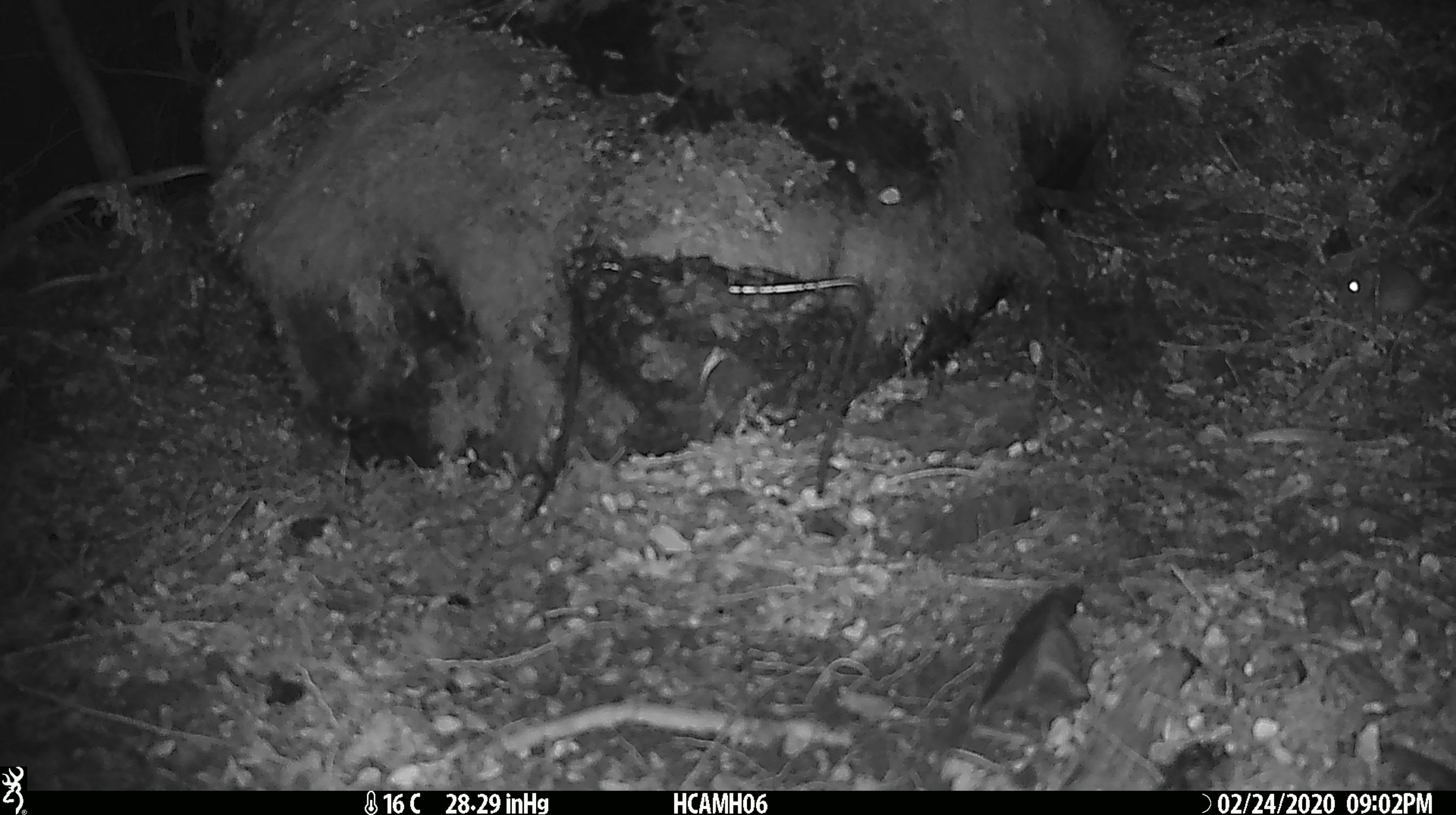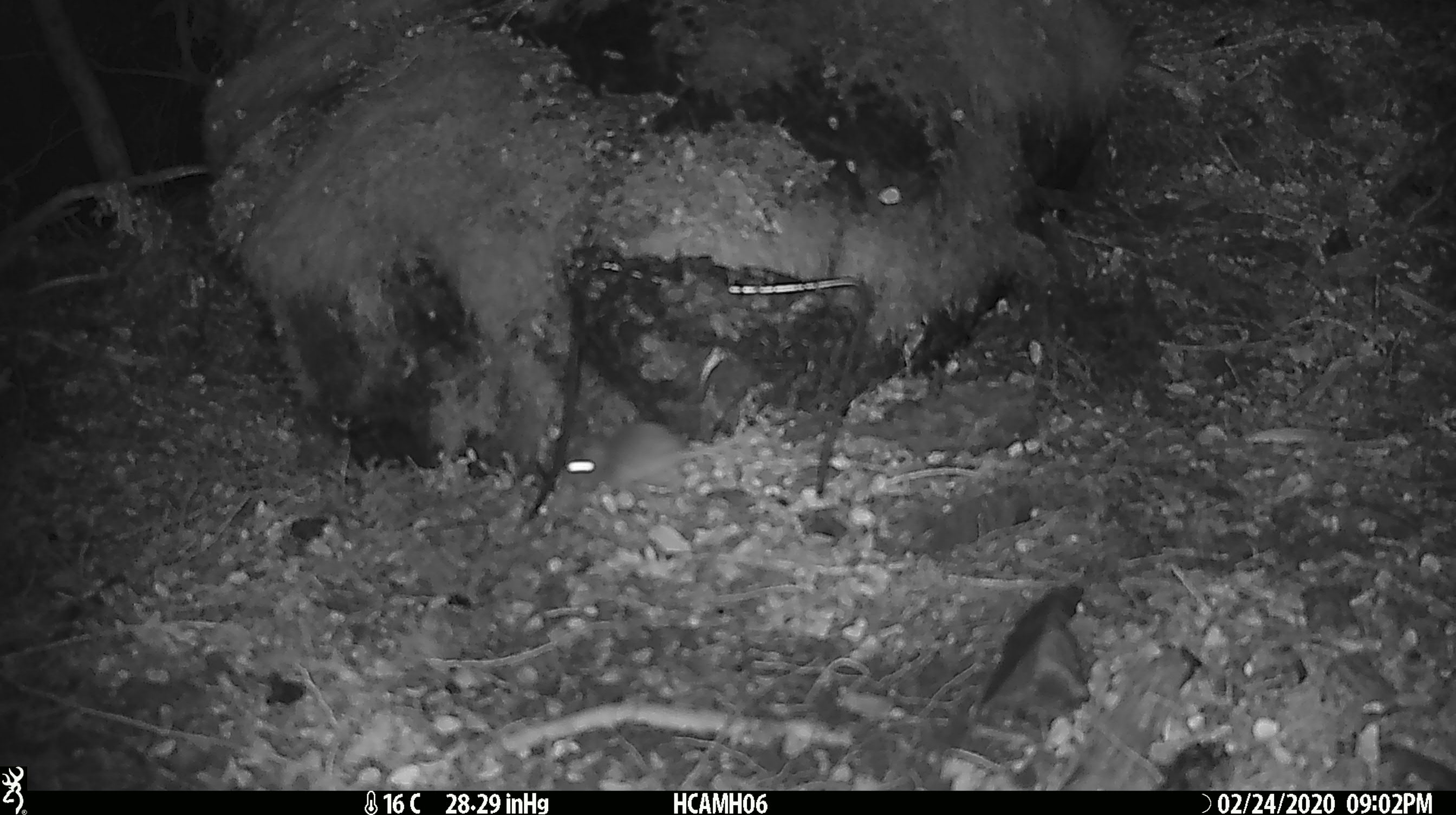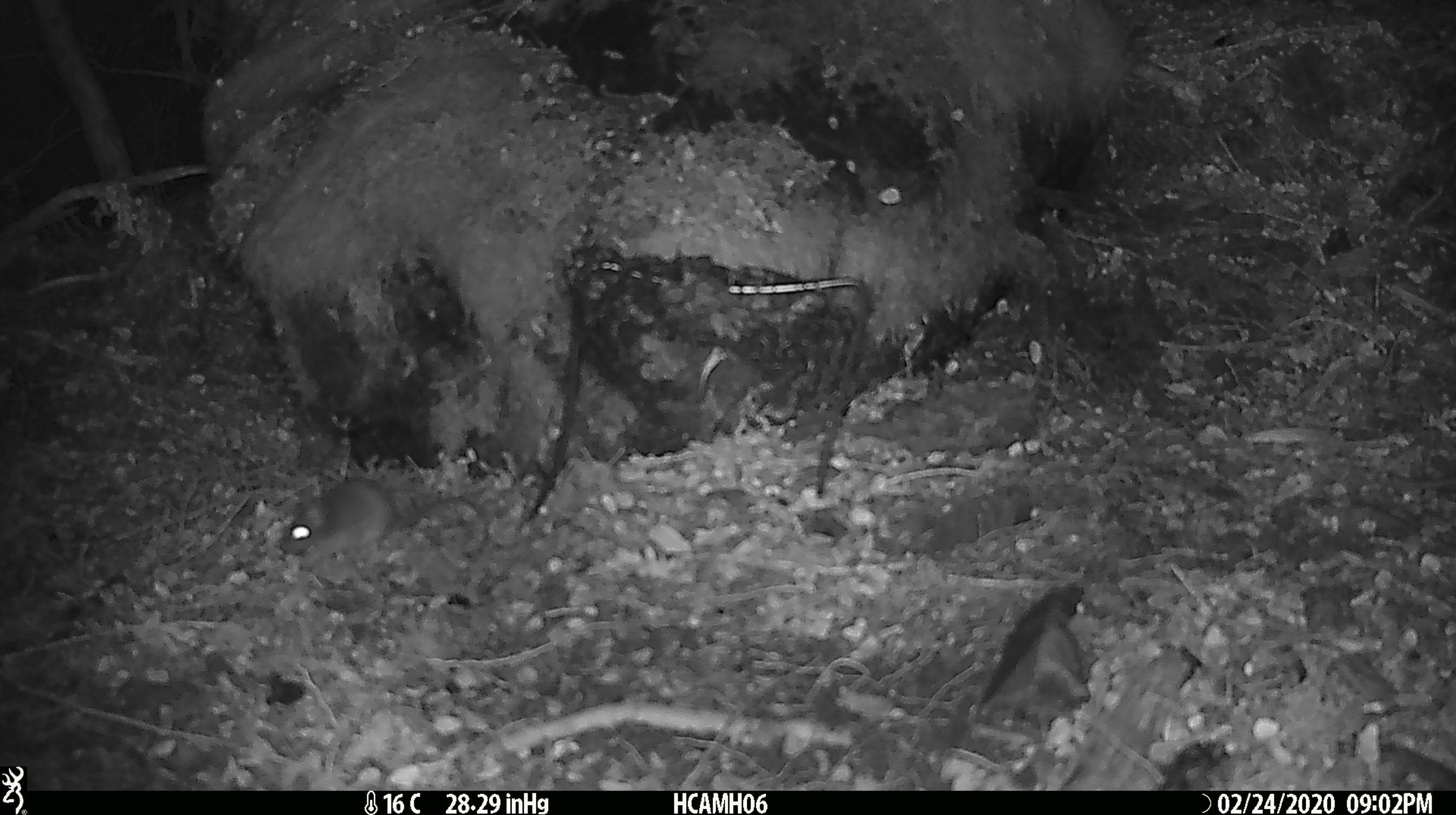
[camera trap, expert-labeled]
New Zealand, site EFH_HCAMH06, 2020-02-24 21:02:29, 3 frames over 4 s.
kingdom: Animalia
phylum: Chordata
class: Mammalia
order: Rodentia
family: Muridae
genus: Mus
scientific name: Mus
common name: mouse